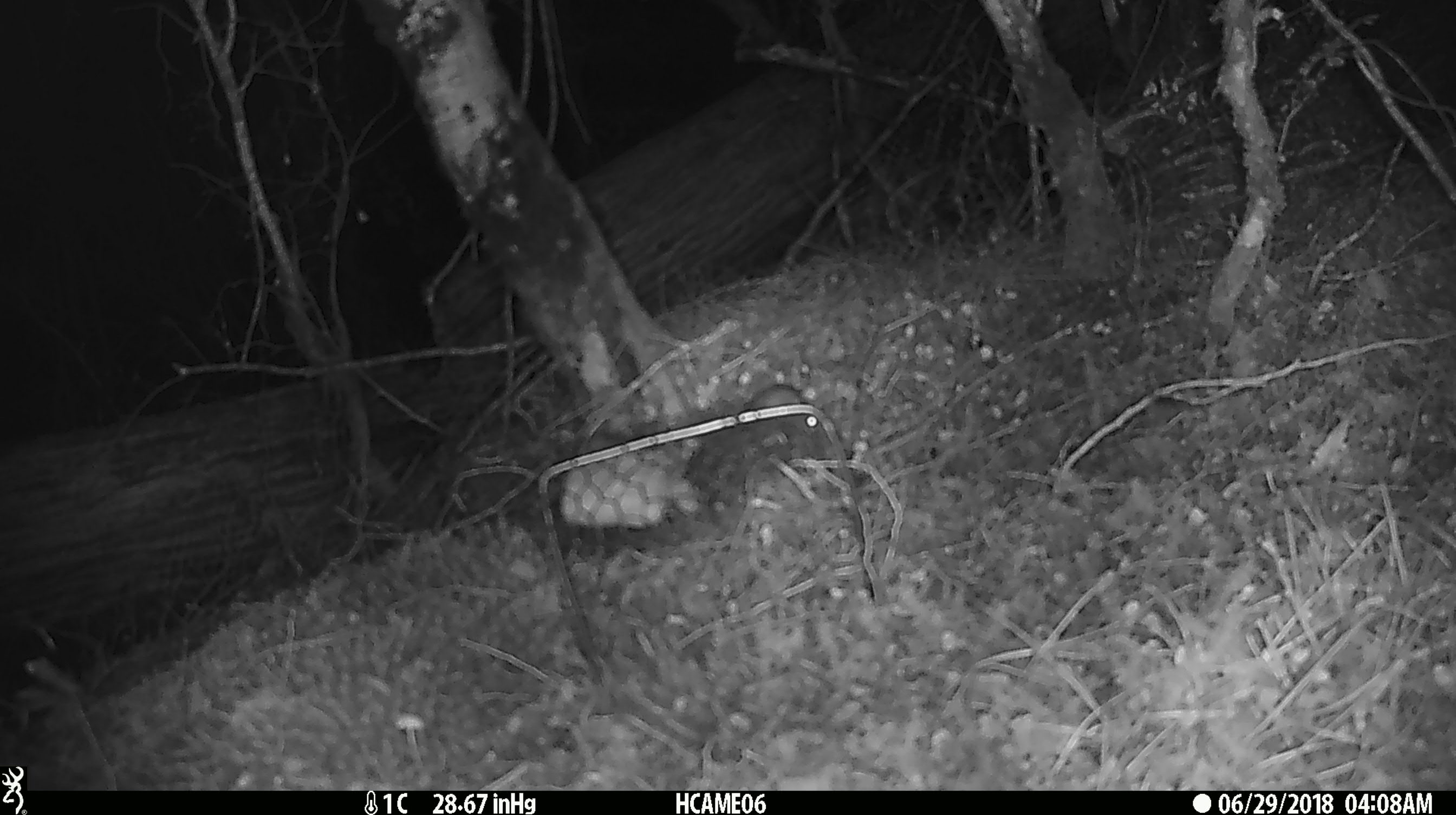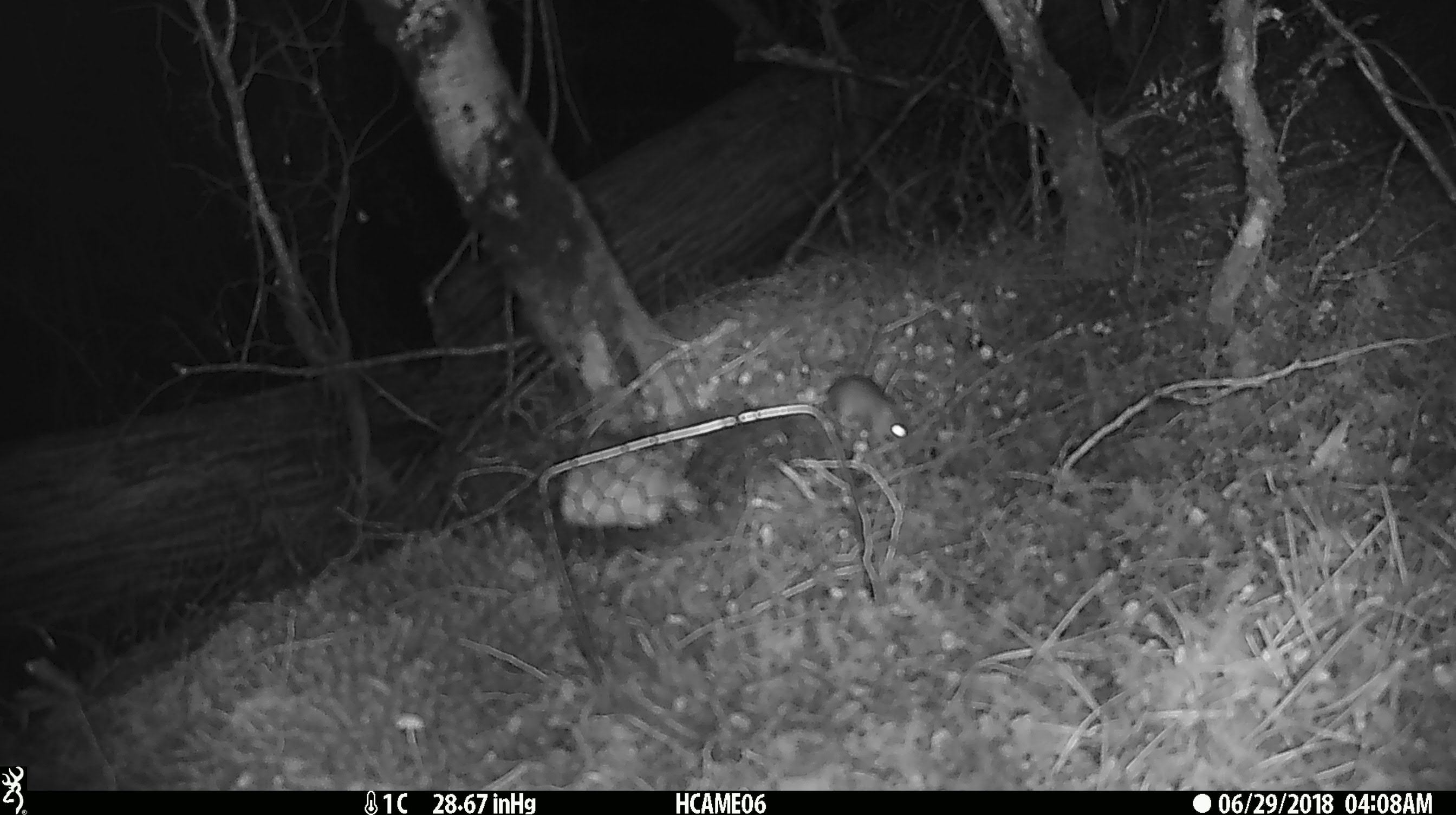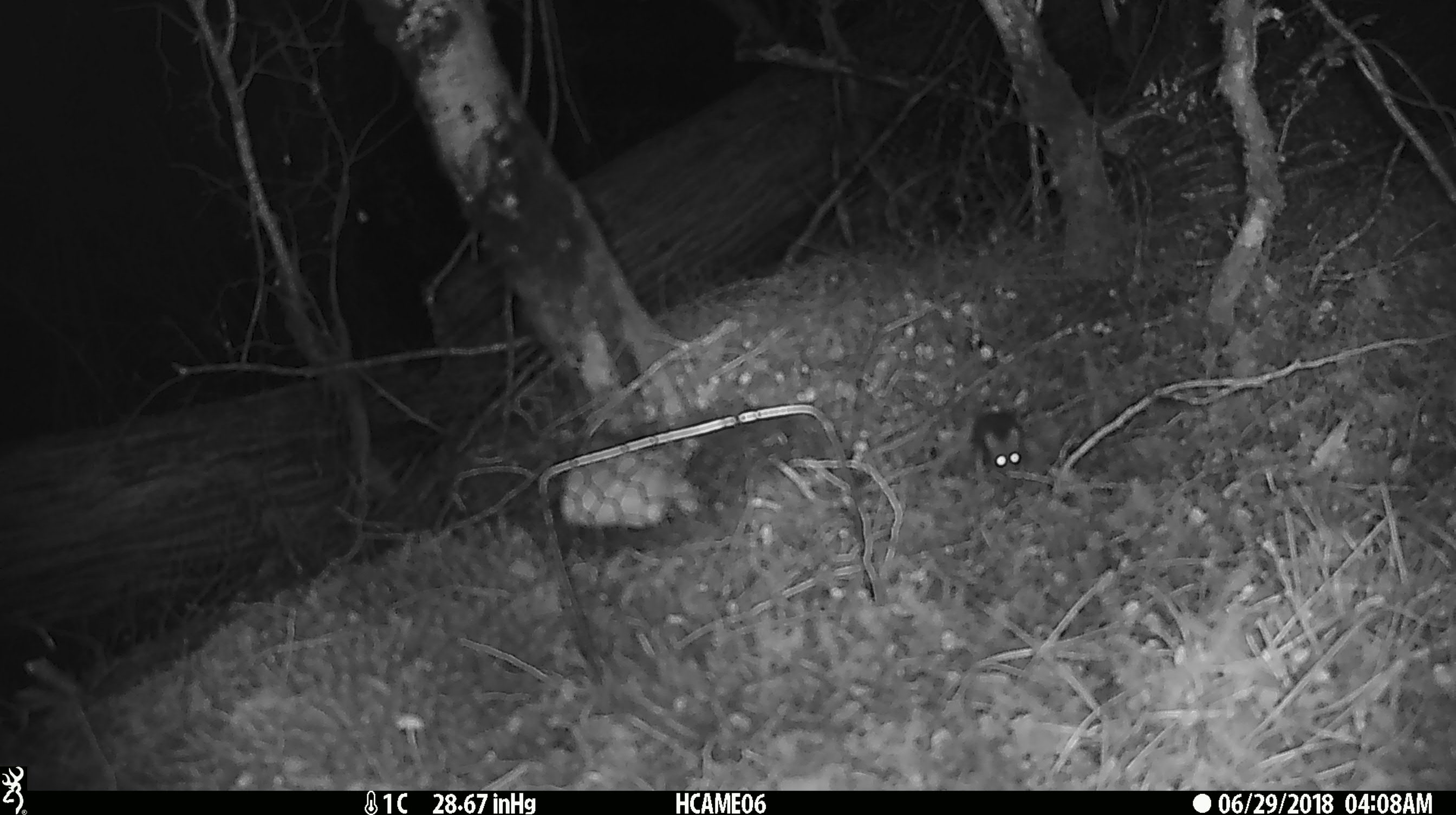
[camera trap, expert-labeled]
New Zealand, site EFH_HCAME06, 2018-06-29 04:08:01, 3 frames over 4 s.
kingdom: Animalia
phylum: Chordata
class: Mammalia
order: Rodentia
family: Muridae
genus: Mus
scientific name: Mus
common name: mouse